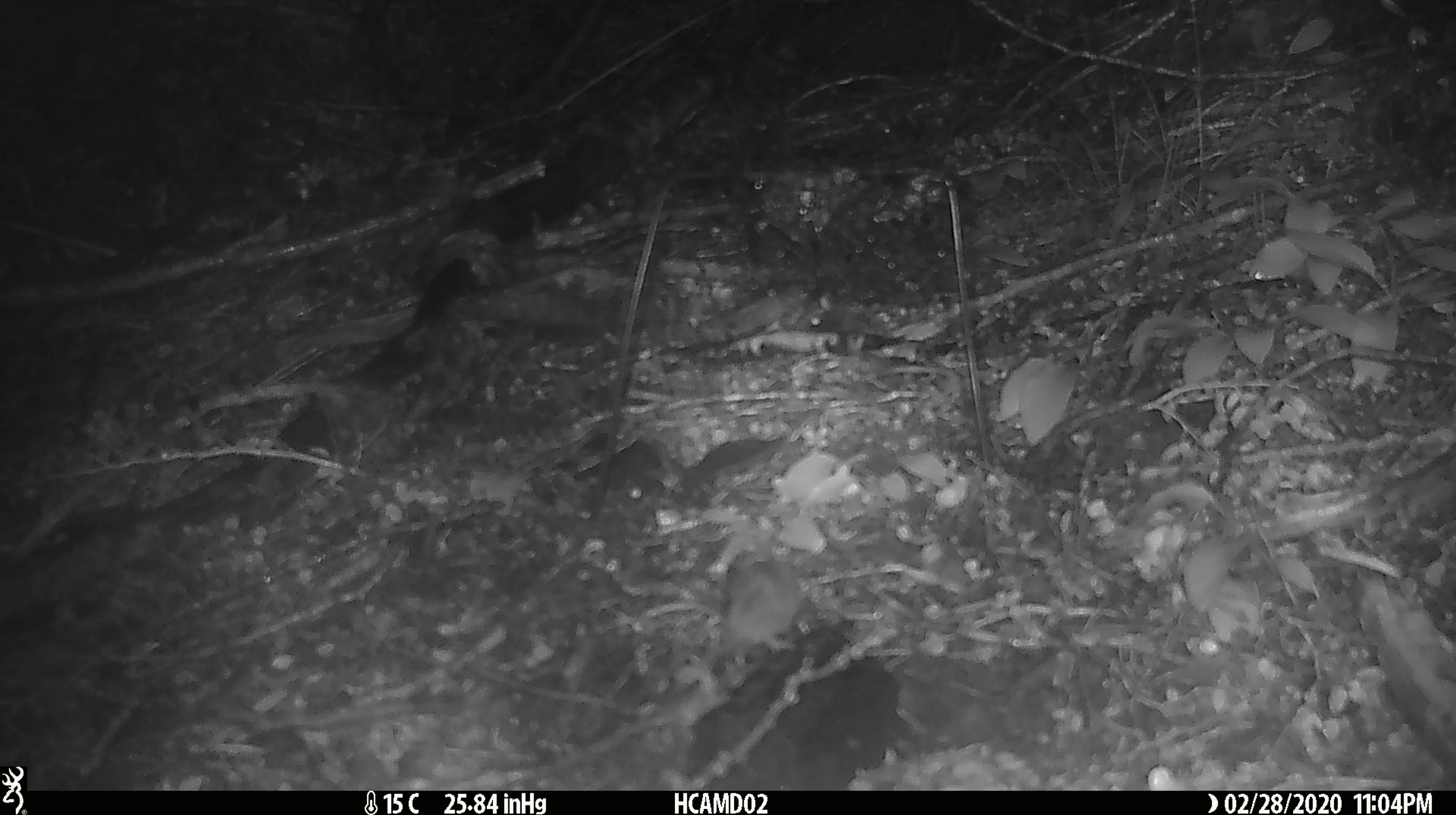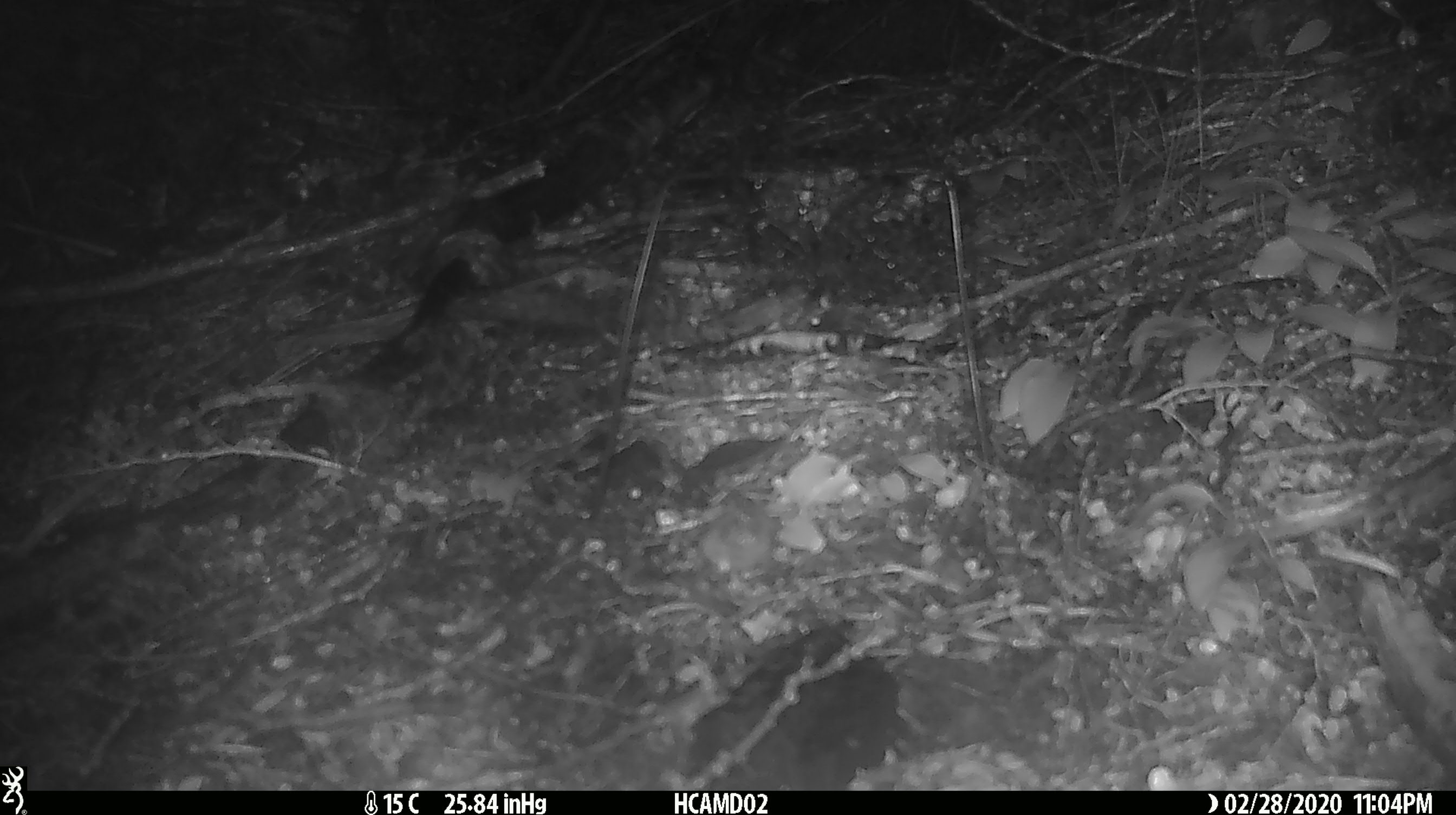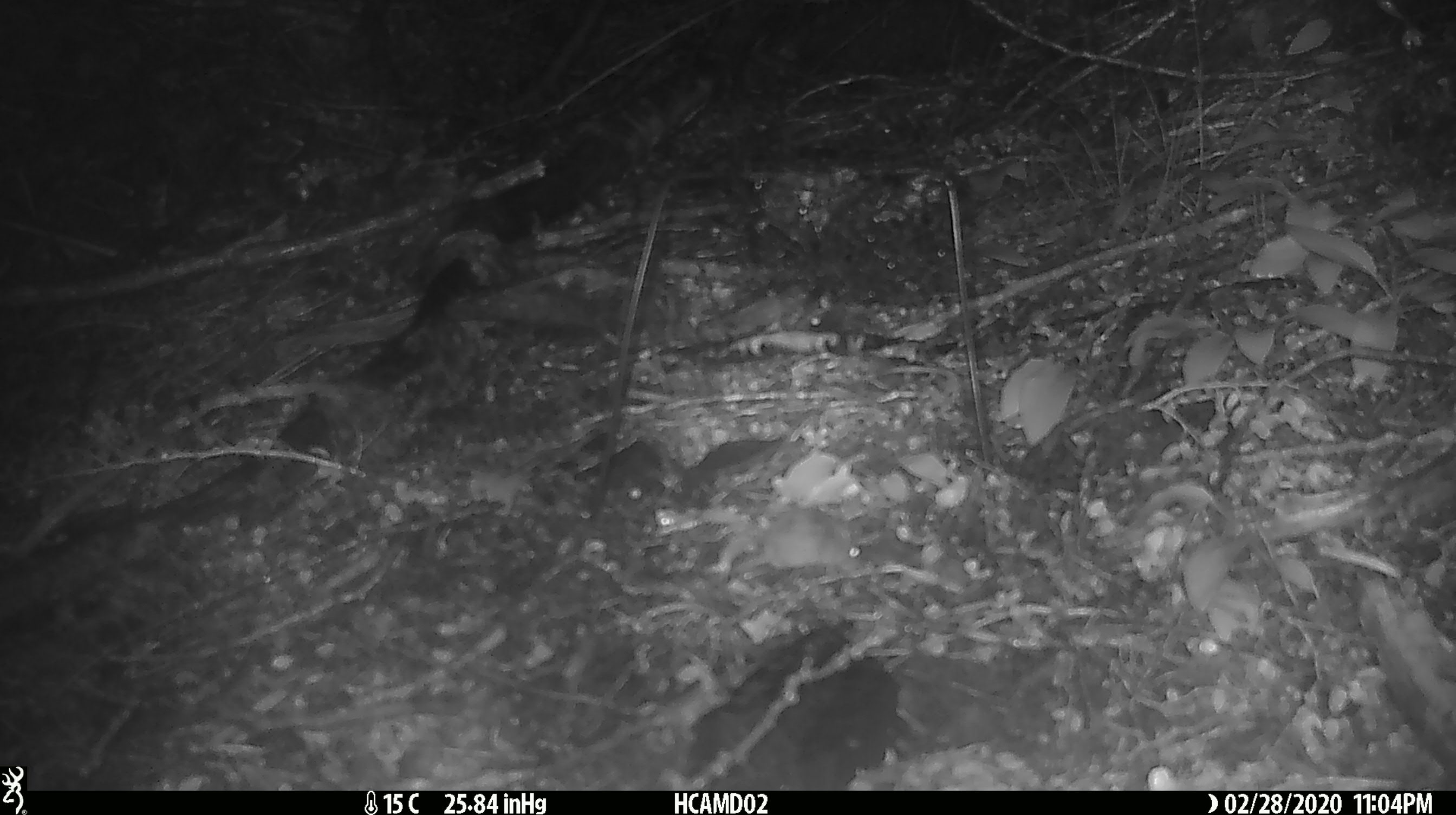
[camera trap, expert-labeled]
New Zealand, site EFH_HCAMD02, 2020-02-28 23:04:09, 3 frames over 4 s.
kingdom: Animalia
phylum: Chordata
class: Mammalia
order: Rodentia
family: Muridae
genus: Mus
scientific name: Mus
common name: mouse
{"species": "mouse (Mus)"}